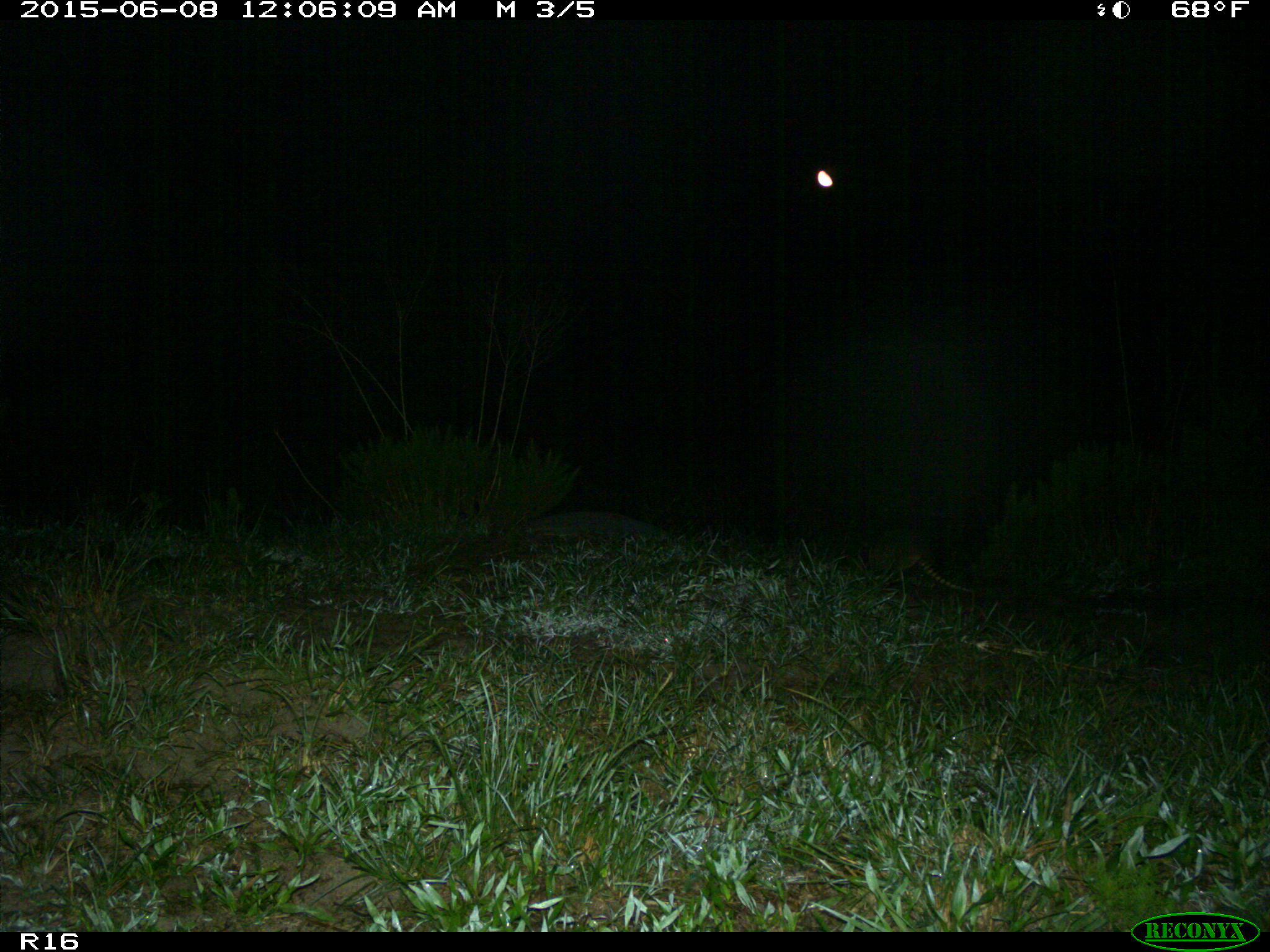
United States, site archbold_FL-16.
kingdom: Animalia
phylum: Chordata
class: Mammalia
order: Cingulata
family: Dasypodidae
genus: Dasypus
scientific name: Dasypus novemcinctus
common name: nine-banded armadillo